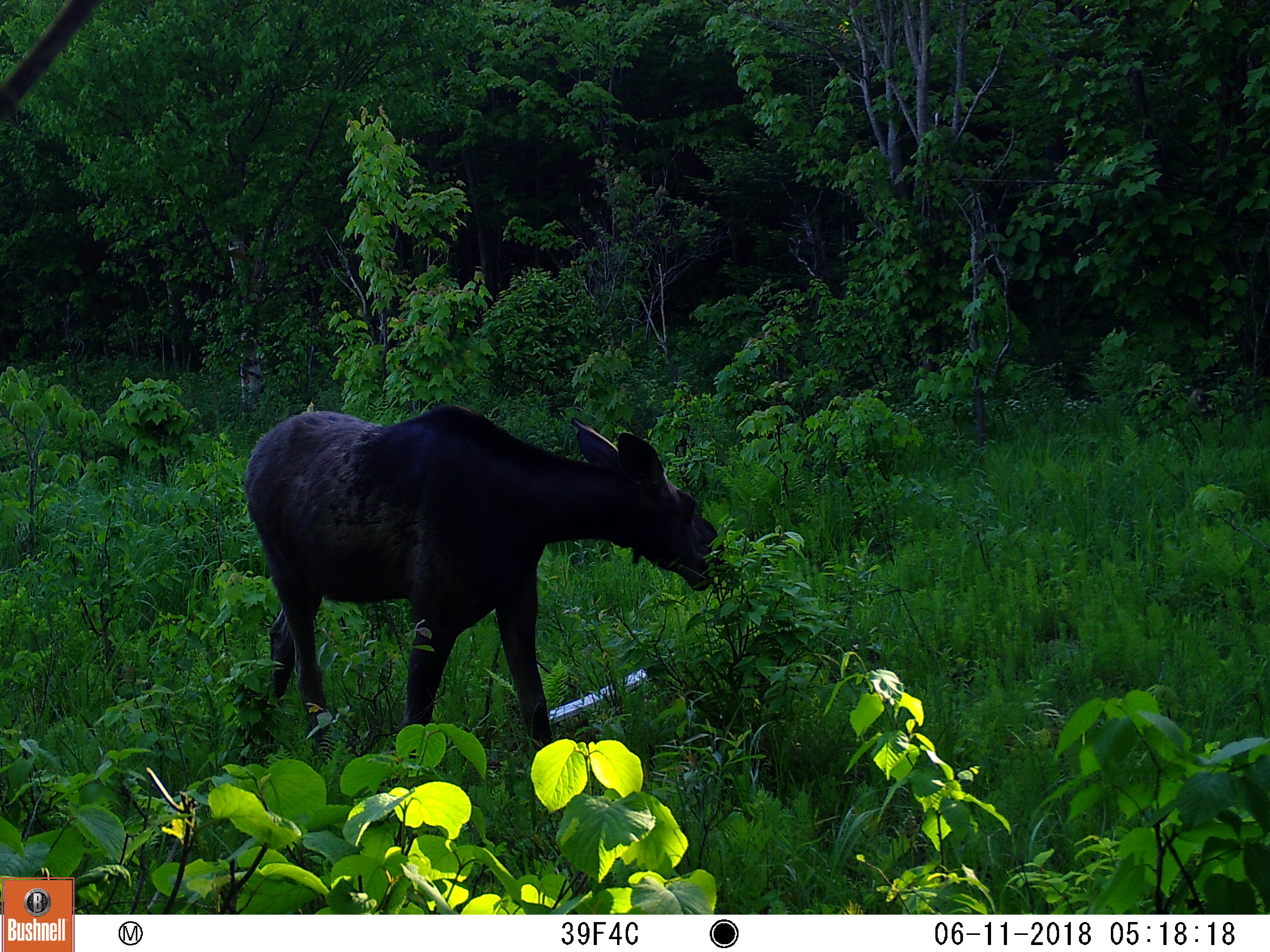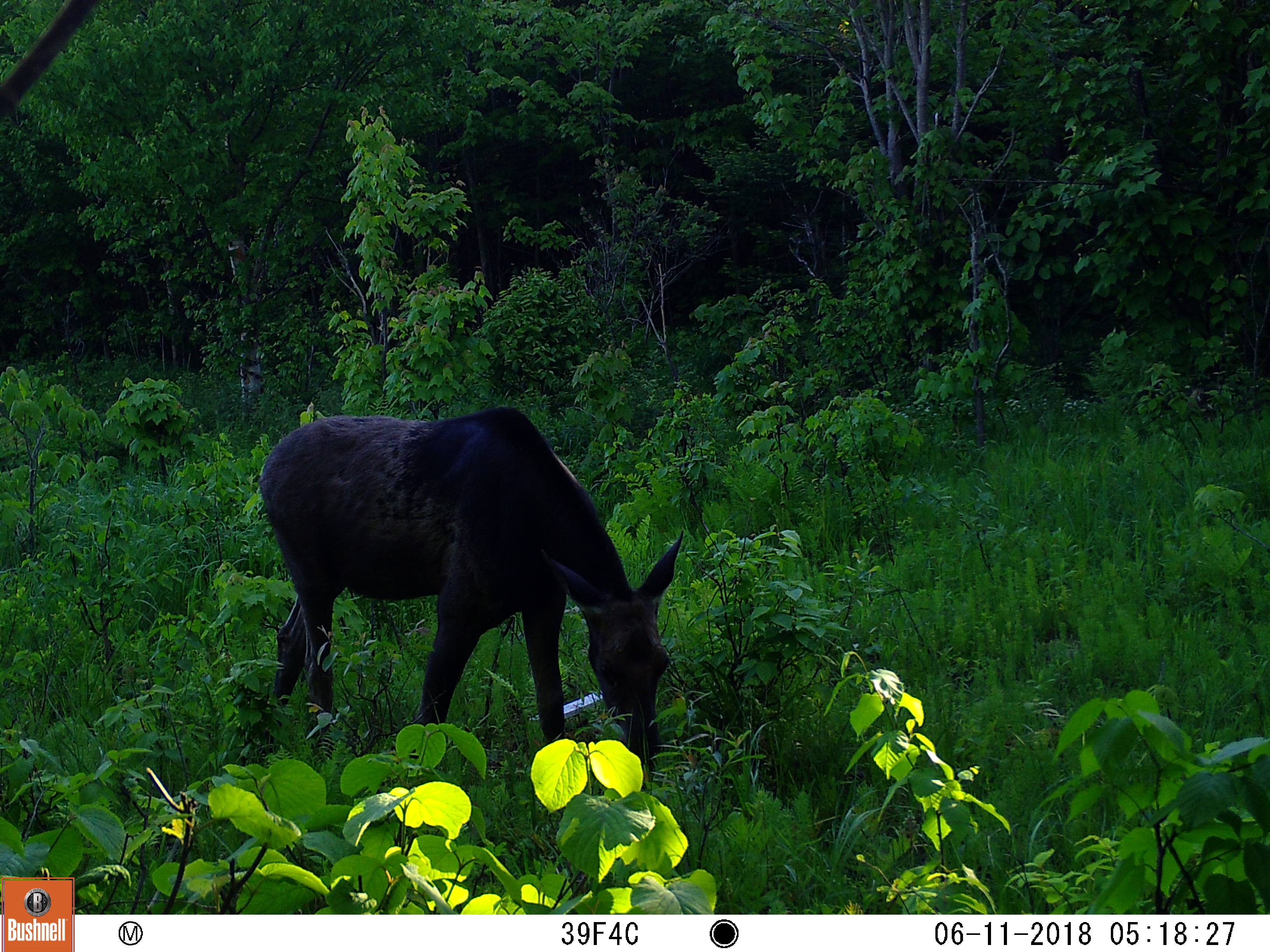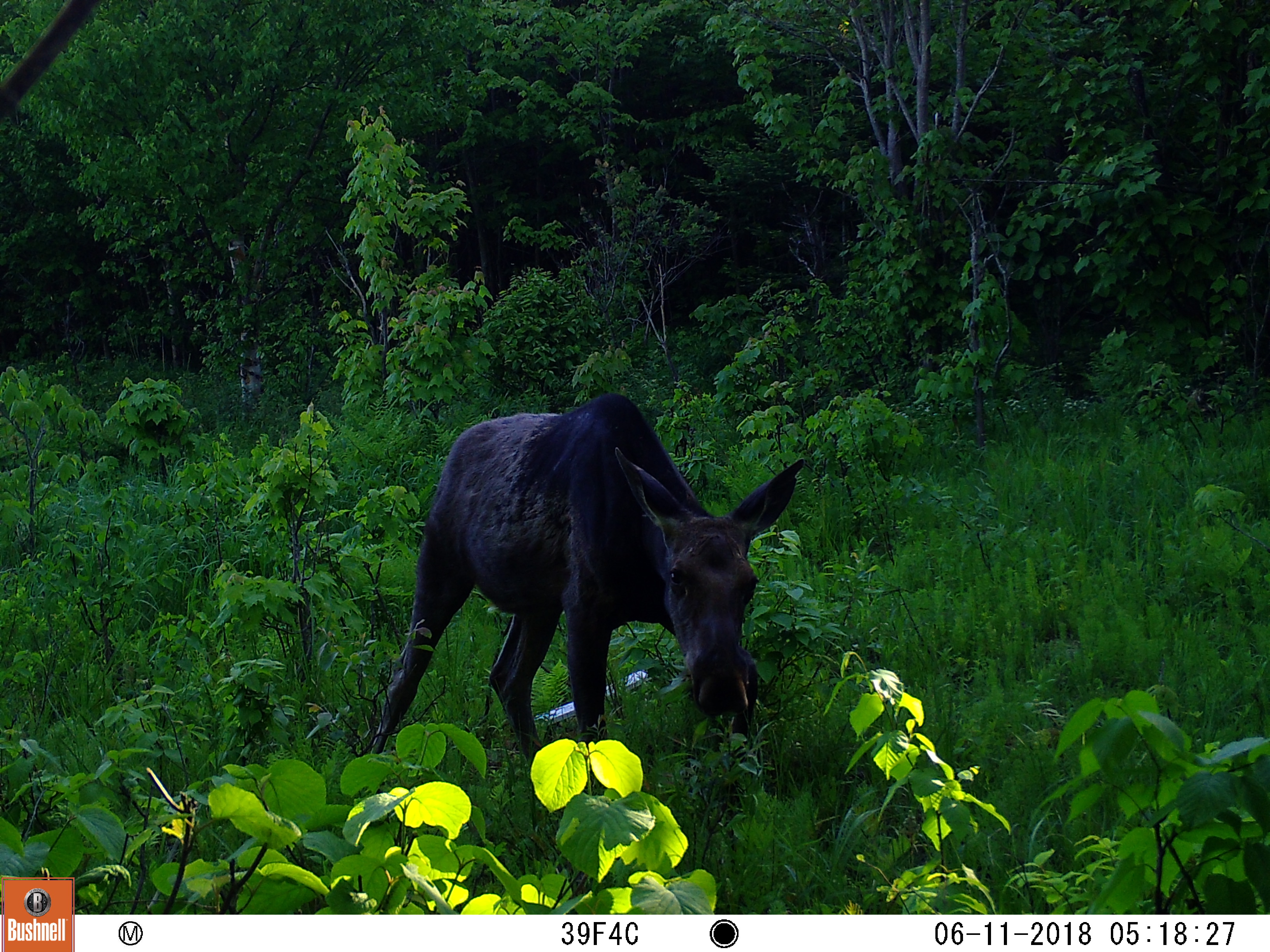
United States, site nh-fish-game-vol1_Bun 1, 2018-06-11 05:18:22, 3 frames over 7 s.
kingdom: Animalia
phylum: Chordata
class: Mammalia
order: Artiodactyla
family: Cervidae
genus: Alces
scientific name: Alces alces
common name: moose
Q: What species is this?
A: Moose (Alces alces).